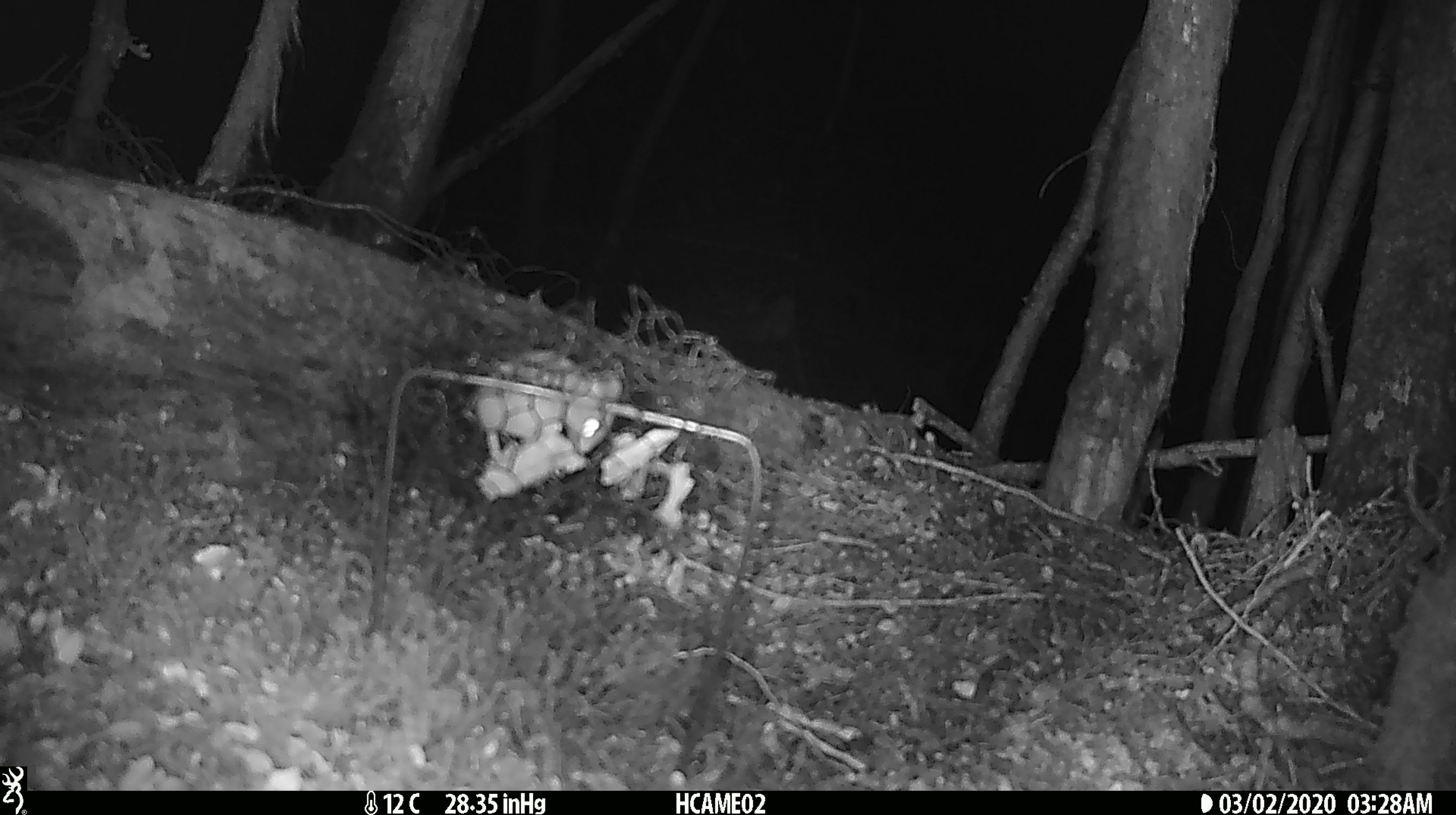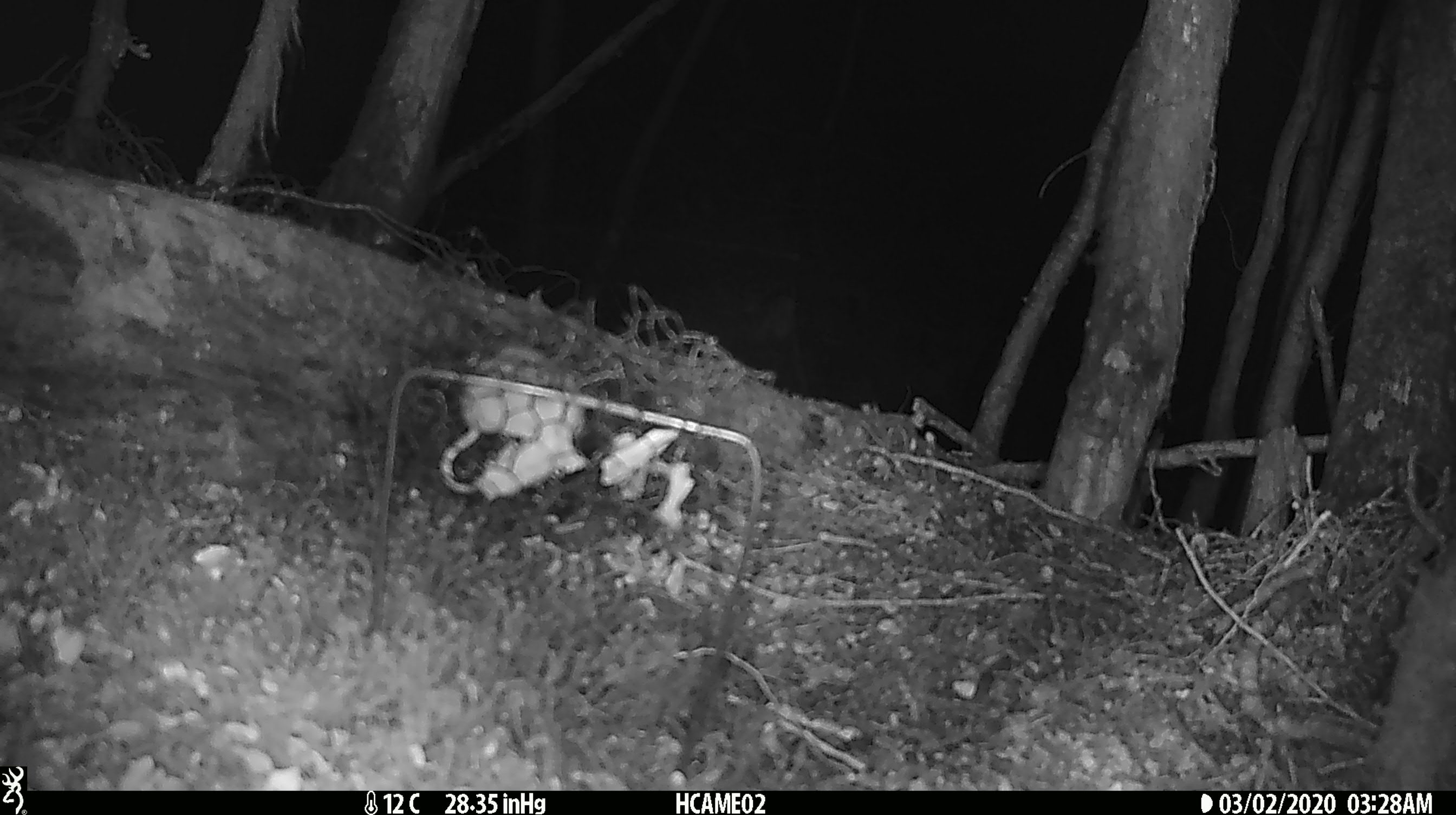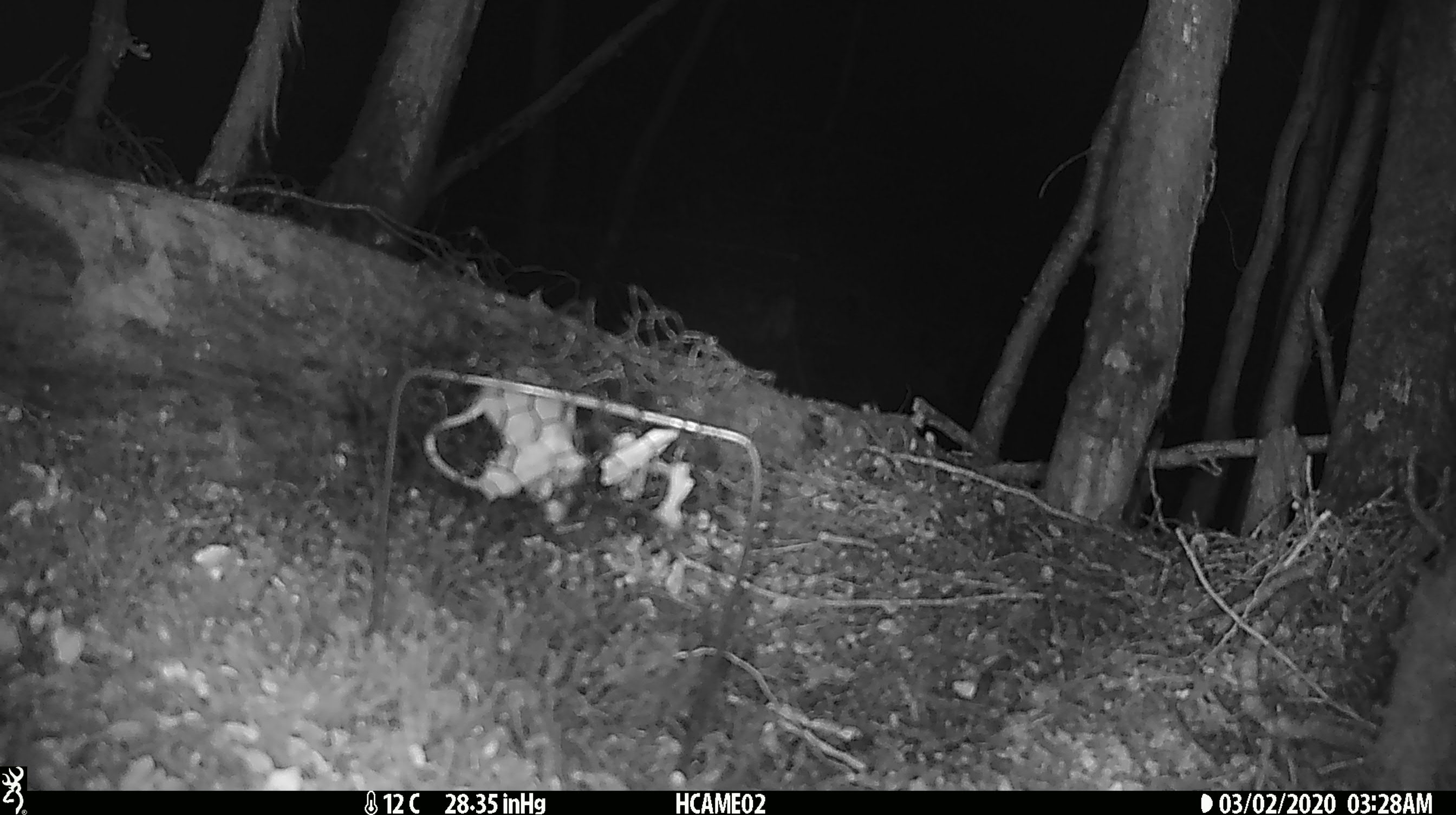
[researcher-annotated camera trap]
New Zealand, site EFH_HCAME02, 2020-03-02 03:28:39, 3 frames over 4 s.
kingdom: Animalia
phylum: Chordata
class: Mammalia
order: Rodentia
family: Muridae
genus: Mus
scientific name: Mus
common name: mouse